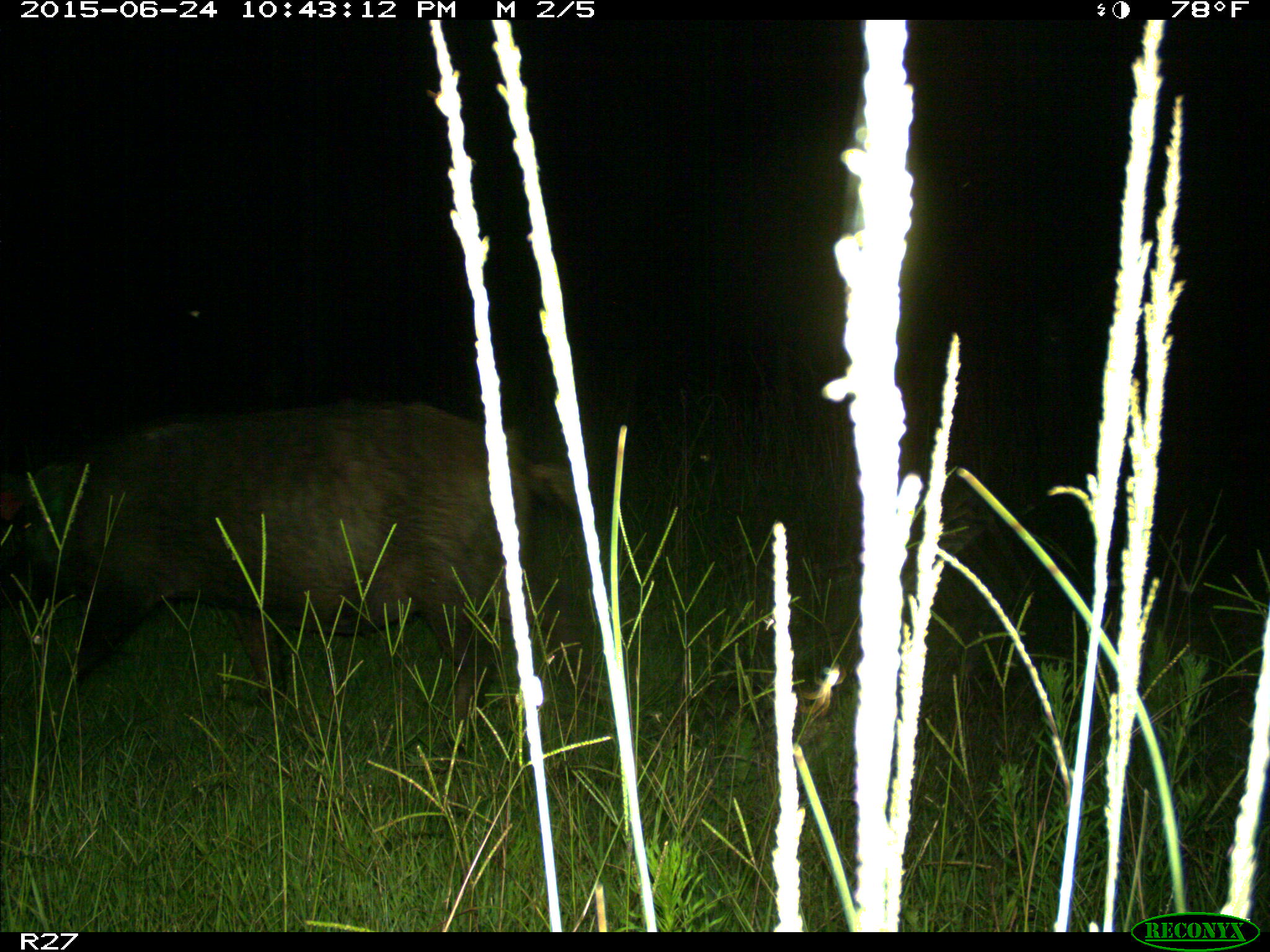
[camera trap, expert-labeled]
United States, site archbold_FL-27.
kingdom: Animalia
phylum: Chordata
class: Mammalia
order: Artiodactyla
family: Suidae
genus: Sus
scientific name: Sus scrofa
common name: wild boar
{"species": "Sus scrofa (wild boar)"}